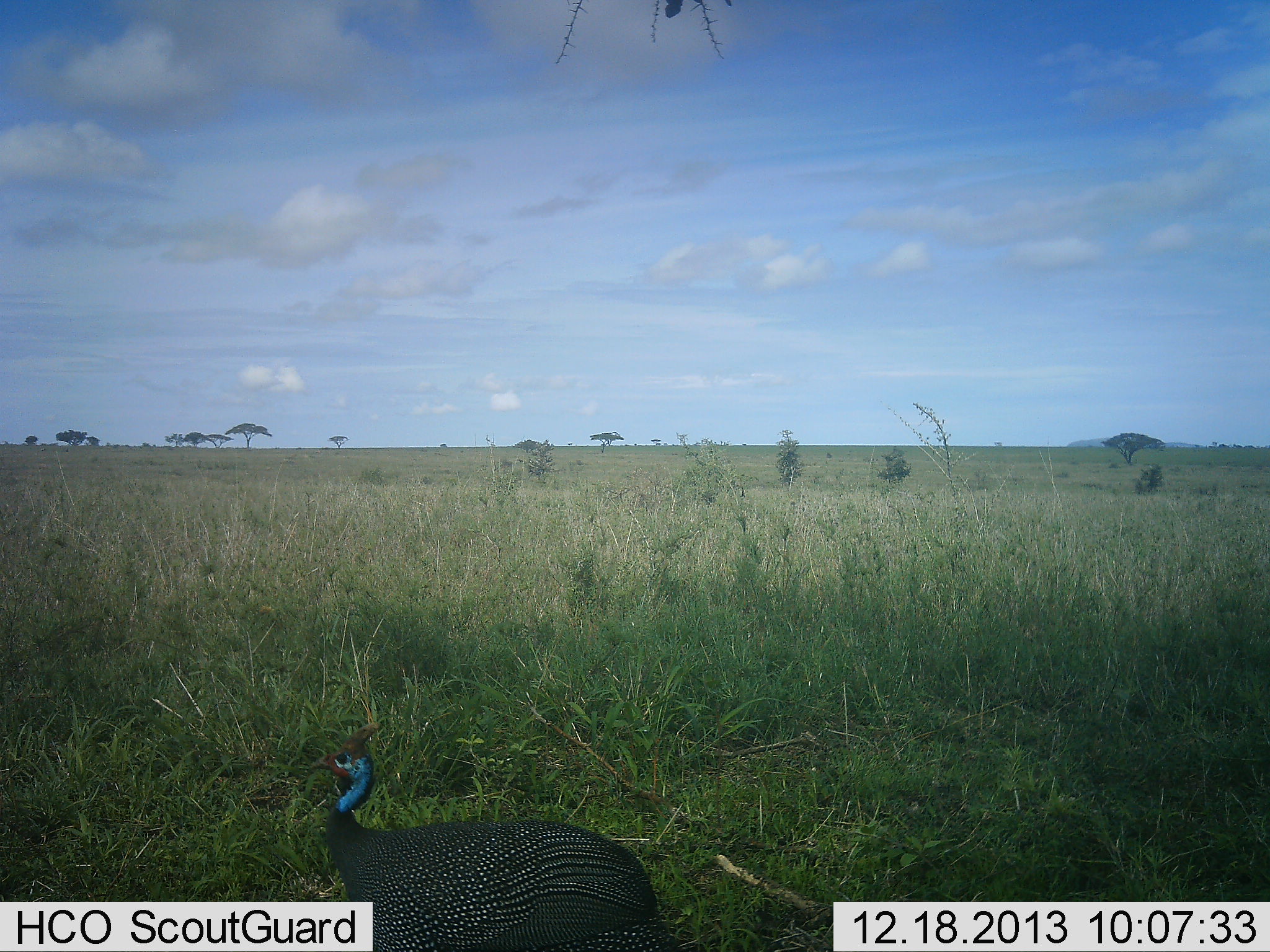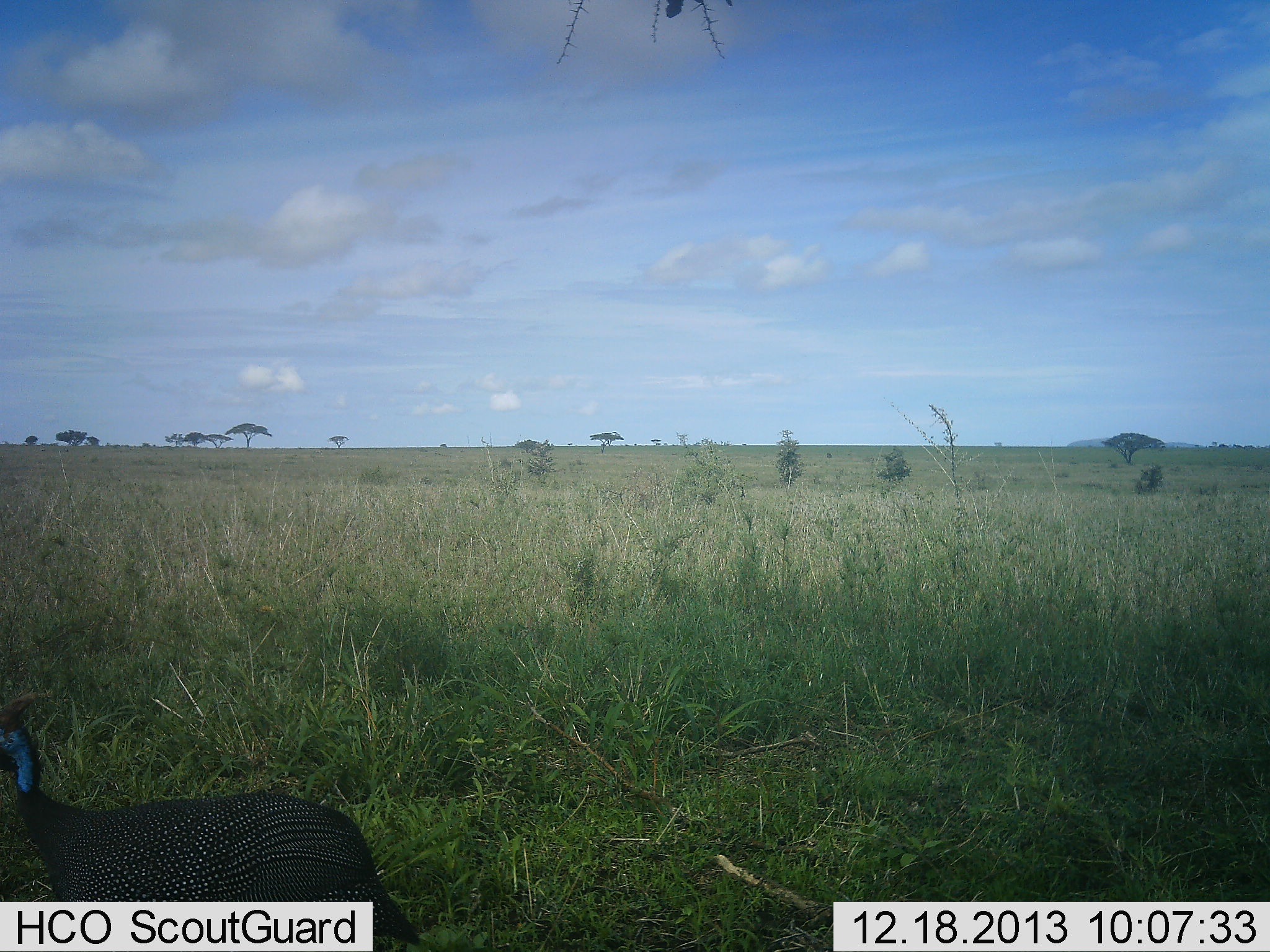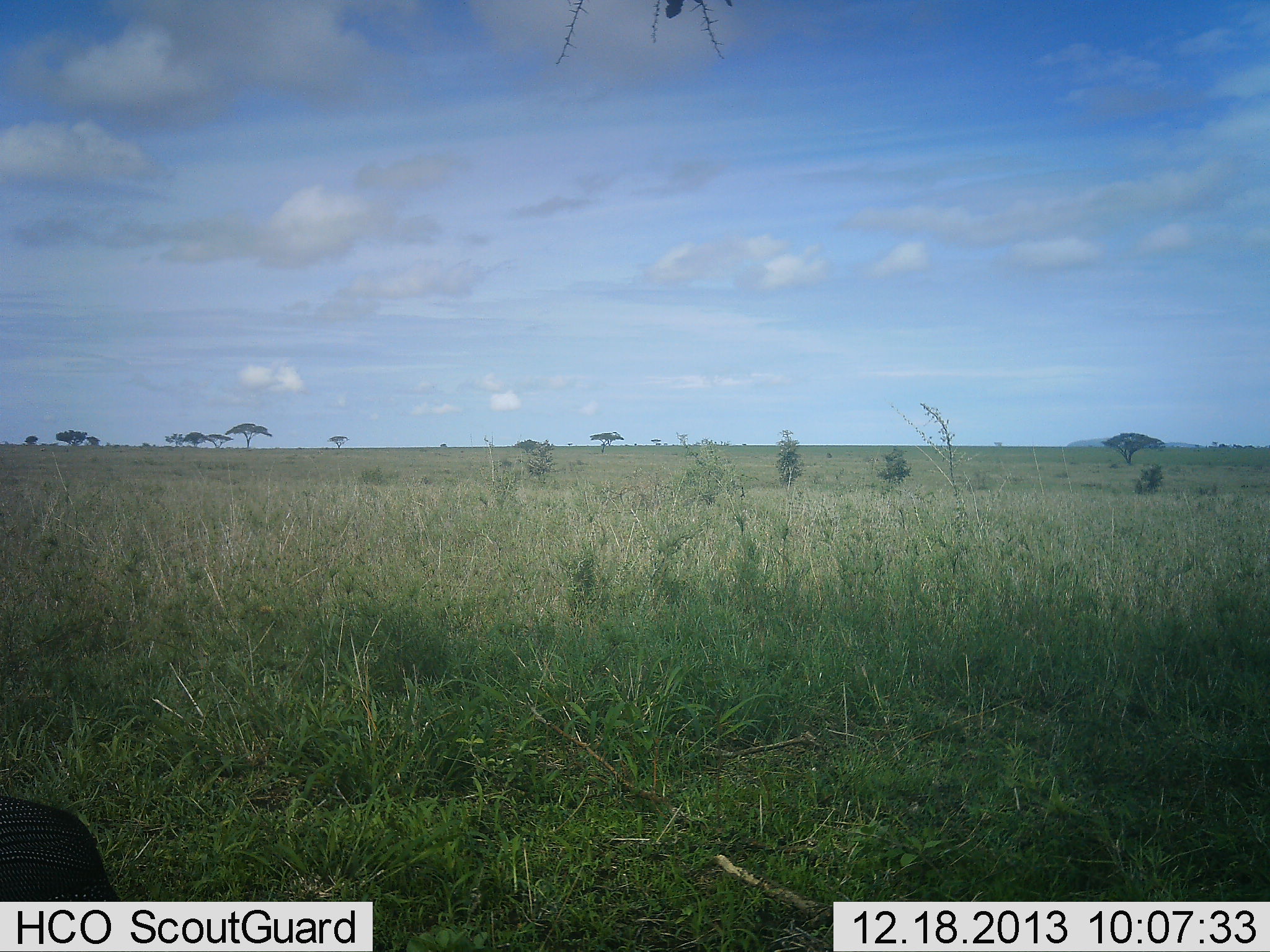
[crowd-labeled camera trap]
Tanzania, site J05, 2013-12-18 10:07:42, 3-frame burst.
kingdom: Animalia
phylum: Chordata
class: Aves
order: Galliformes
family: Numididae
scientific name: Numididae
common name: guinea fowl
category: guineafowl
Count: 1.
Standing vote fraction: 20%.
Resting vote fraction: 0%.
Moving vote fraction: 80%.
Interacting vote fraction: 0%.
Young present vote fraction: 0%.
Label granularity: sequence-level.